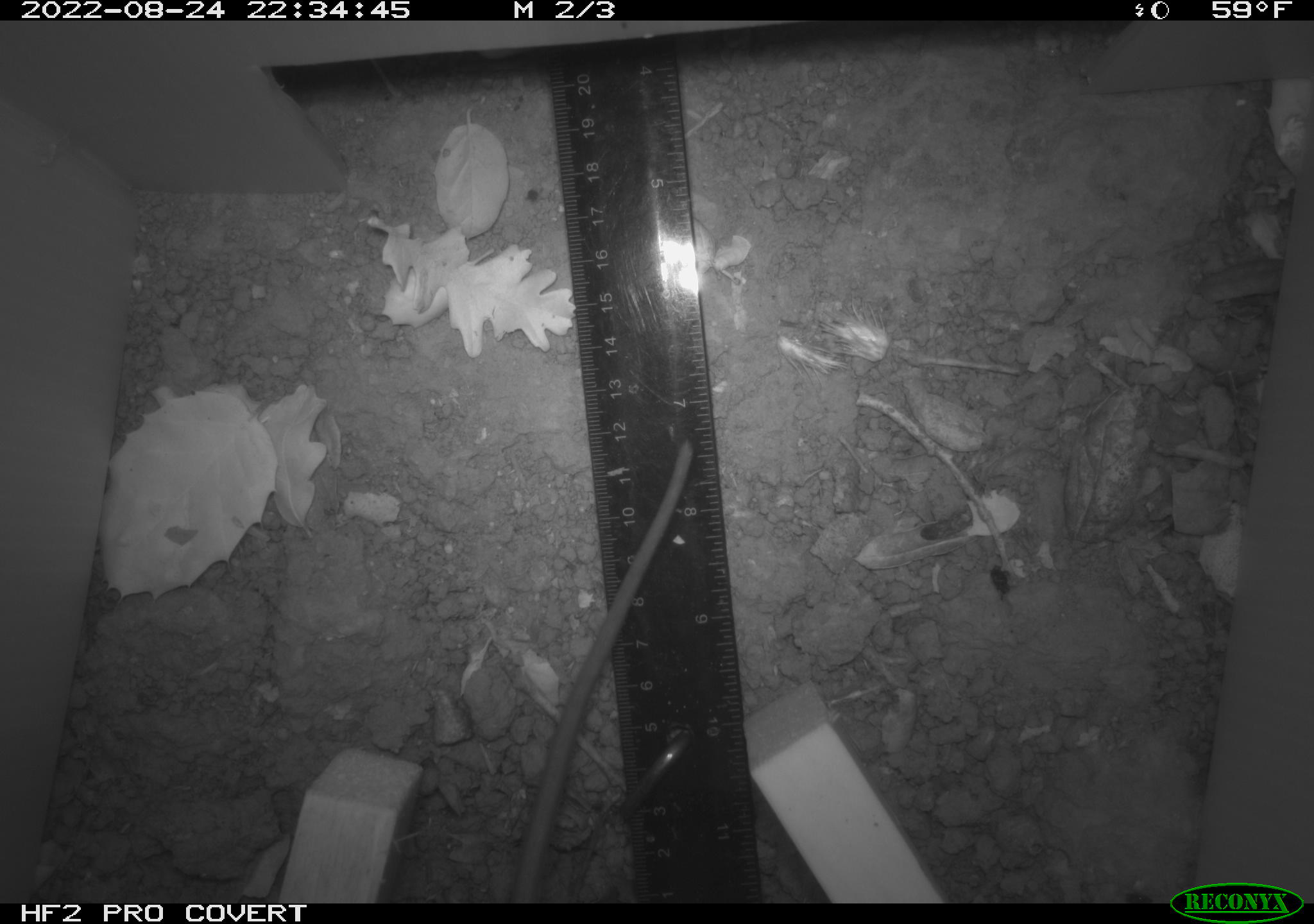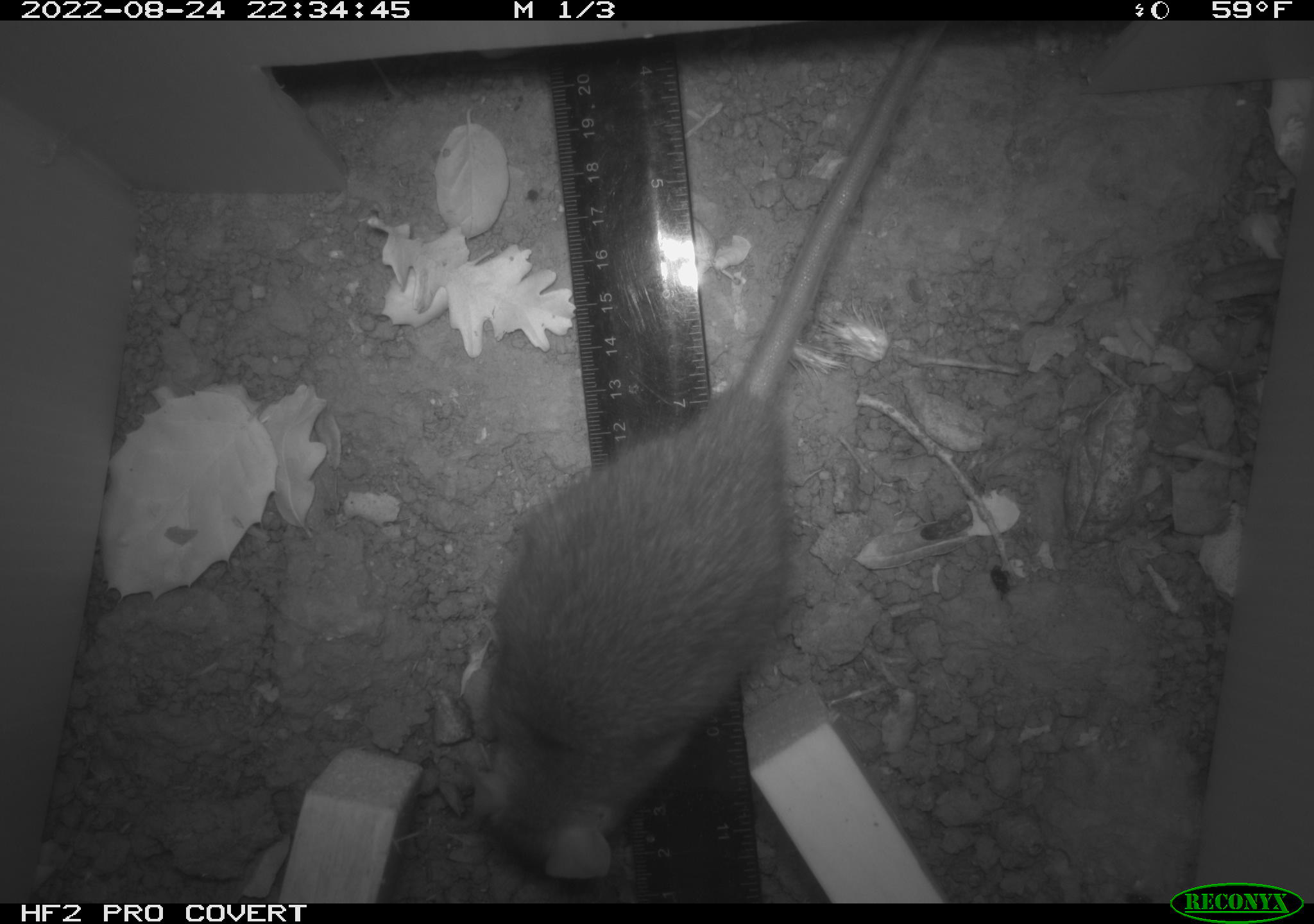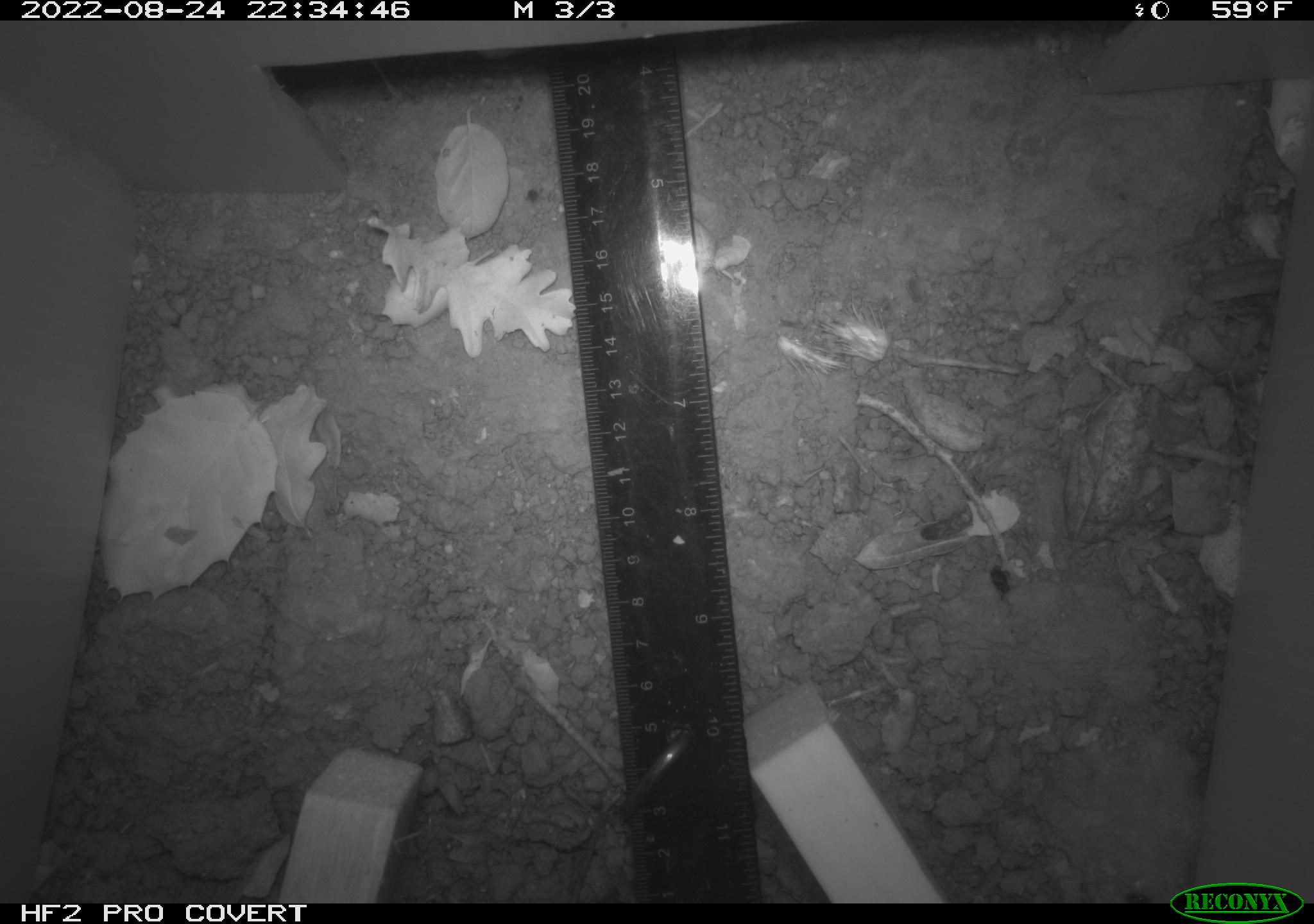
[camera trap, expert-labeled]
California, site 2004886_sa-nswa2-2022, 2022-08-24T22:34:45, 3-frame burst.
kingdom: Animalia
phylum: Chordata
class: Mammalia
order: Rodentia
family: Muridae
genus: Rattus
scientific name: Rattus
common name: rat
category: rattus species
Rattus species (rat) (Rattus).